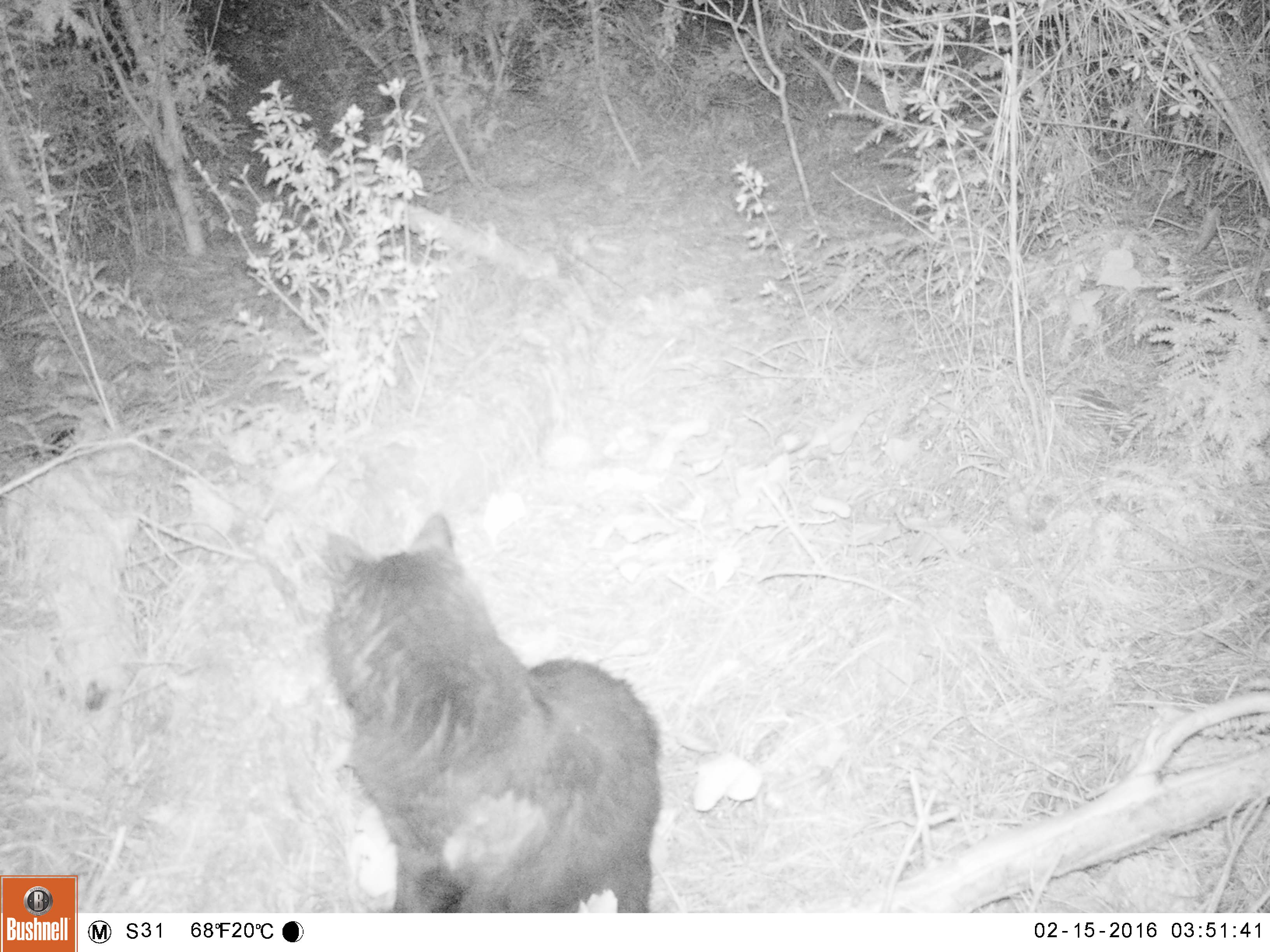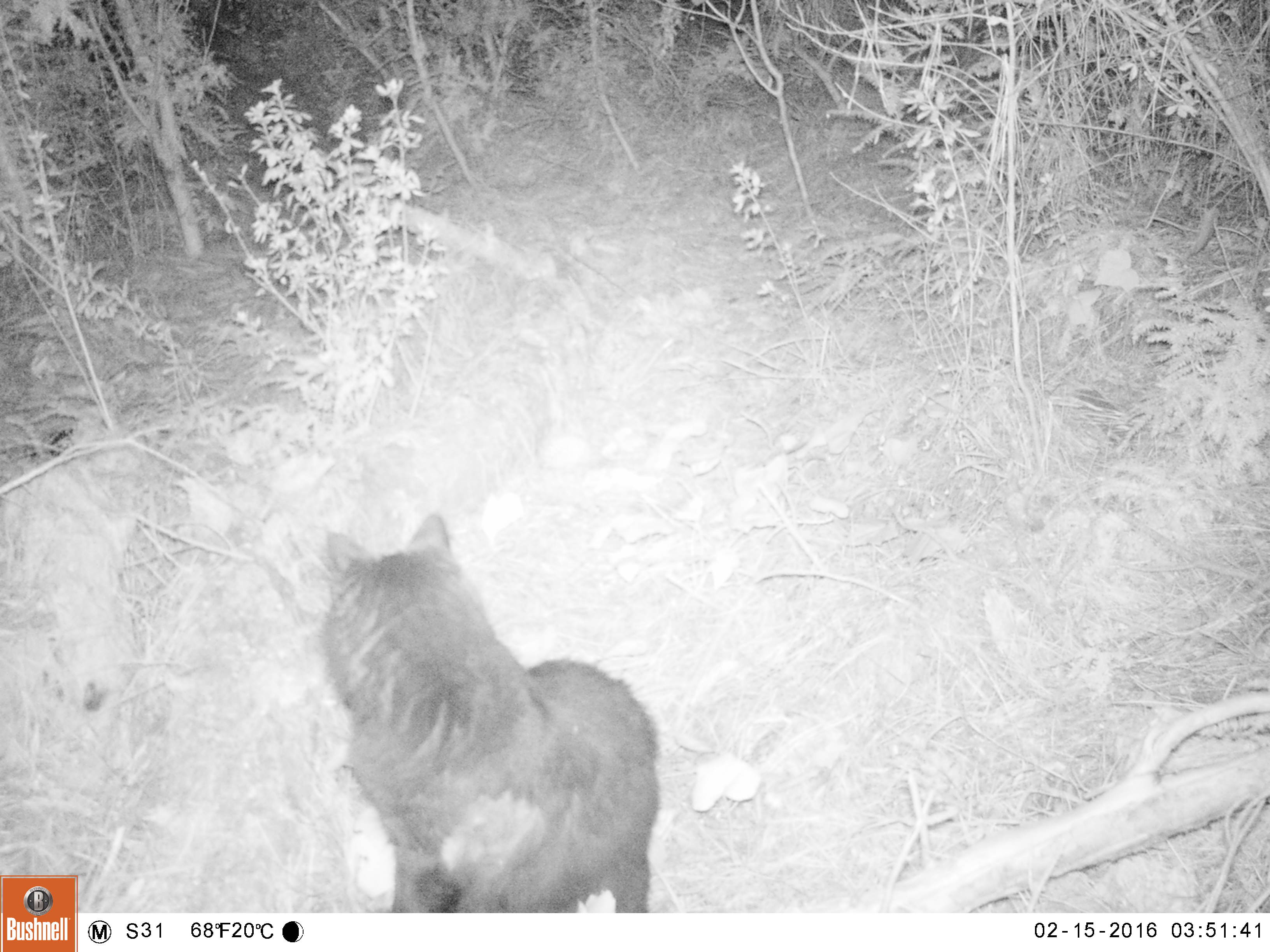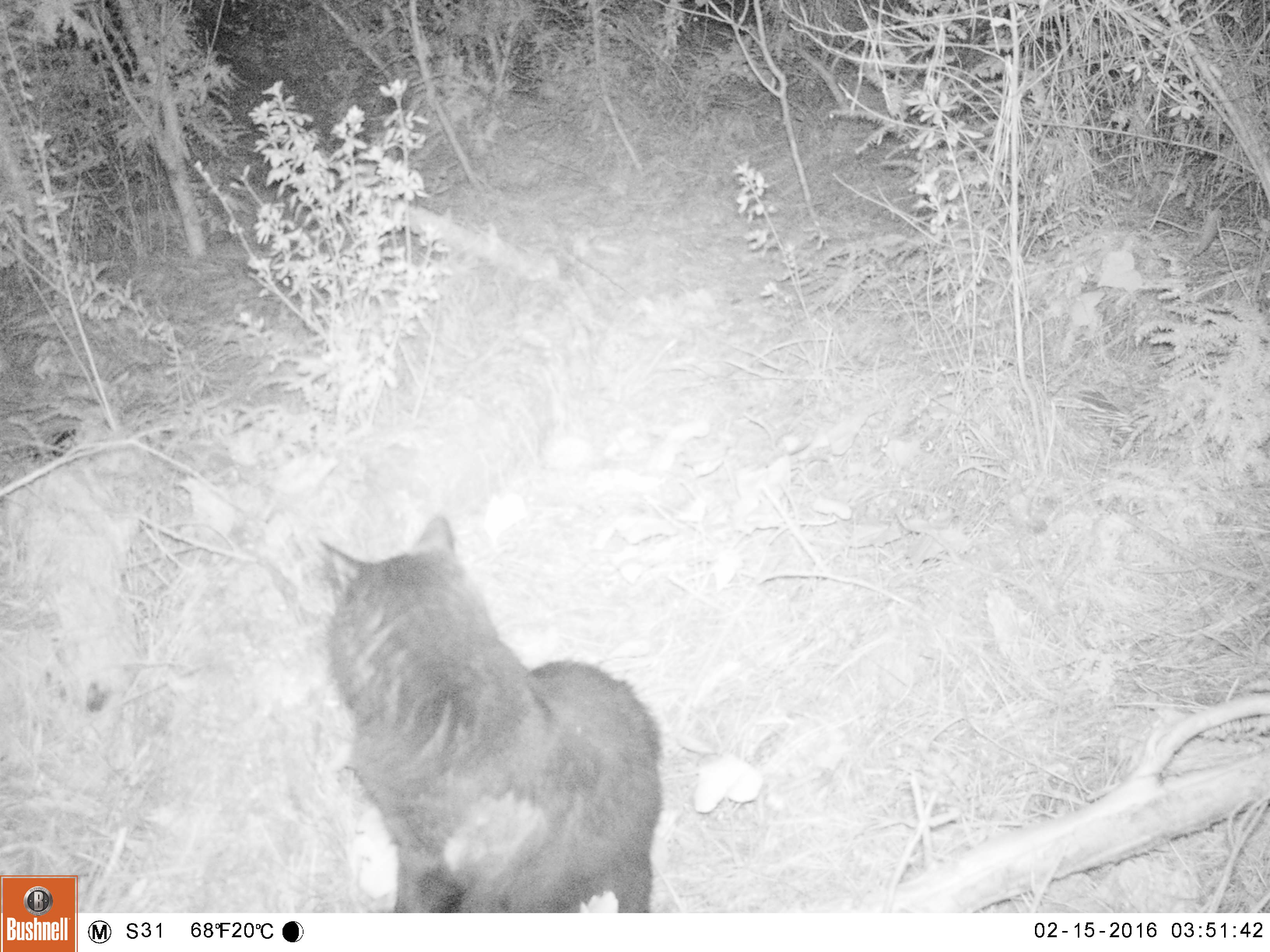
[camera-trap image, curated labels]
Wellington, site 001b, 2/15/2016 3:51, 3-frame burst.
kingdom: Animalia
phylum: Chordata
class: Mammalia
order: Carnivora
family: Felidae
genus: Felis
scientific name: Felis catus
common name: cat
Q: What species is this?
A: Cat (Felis catus).